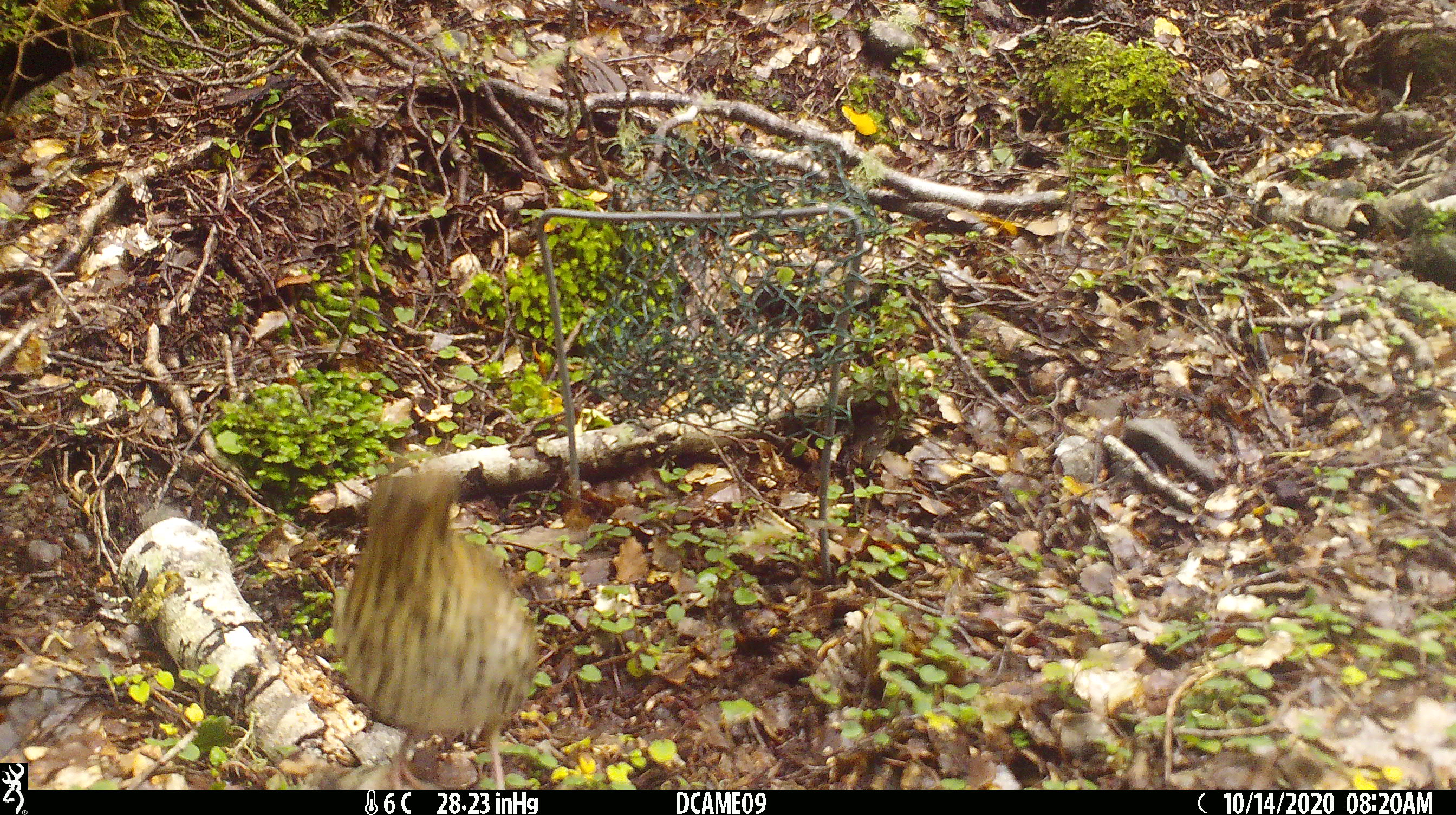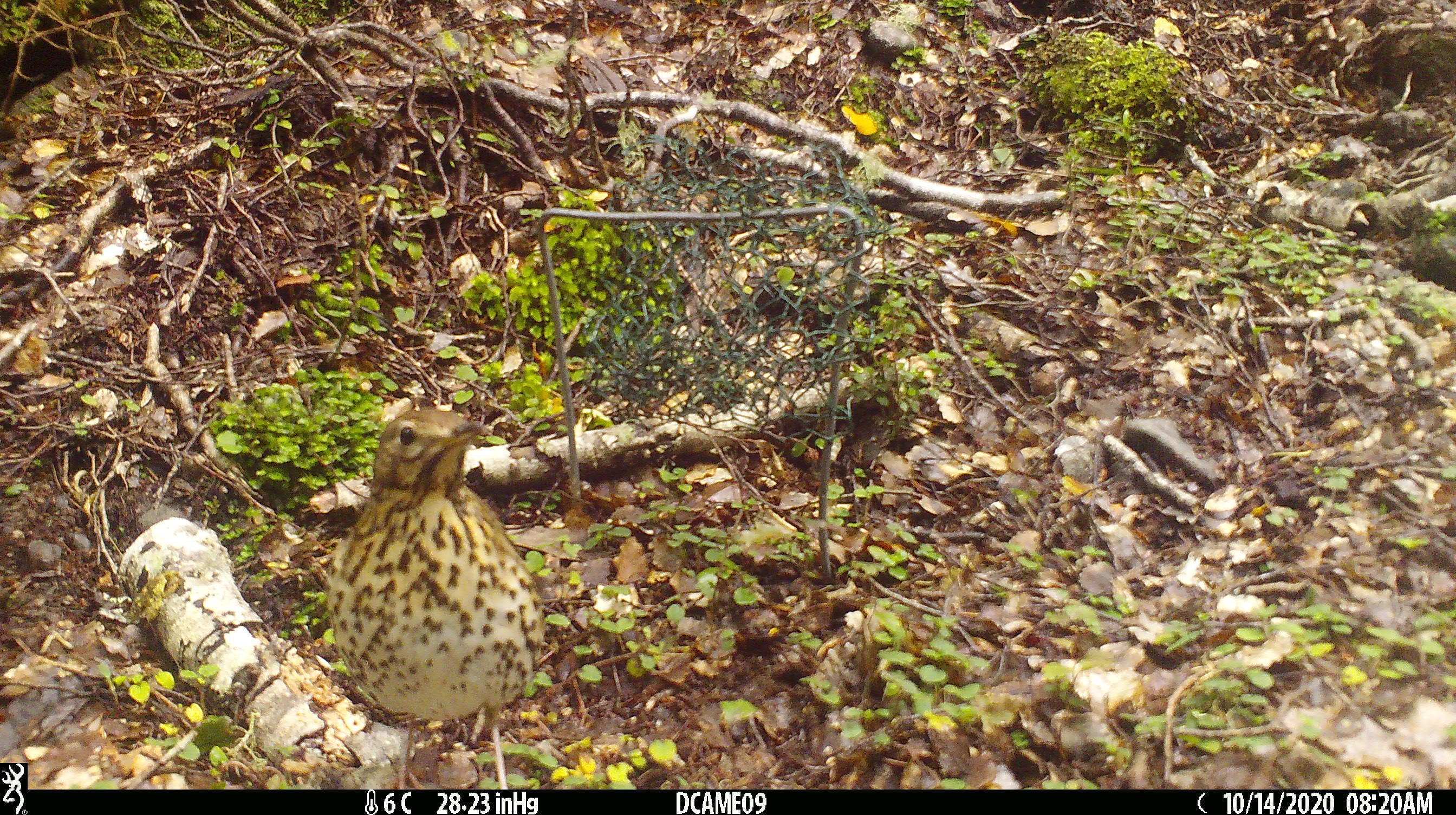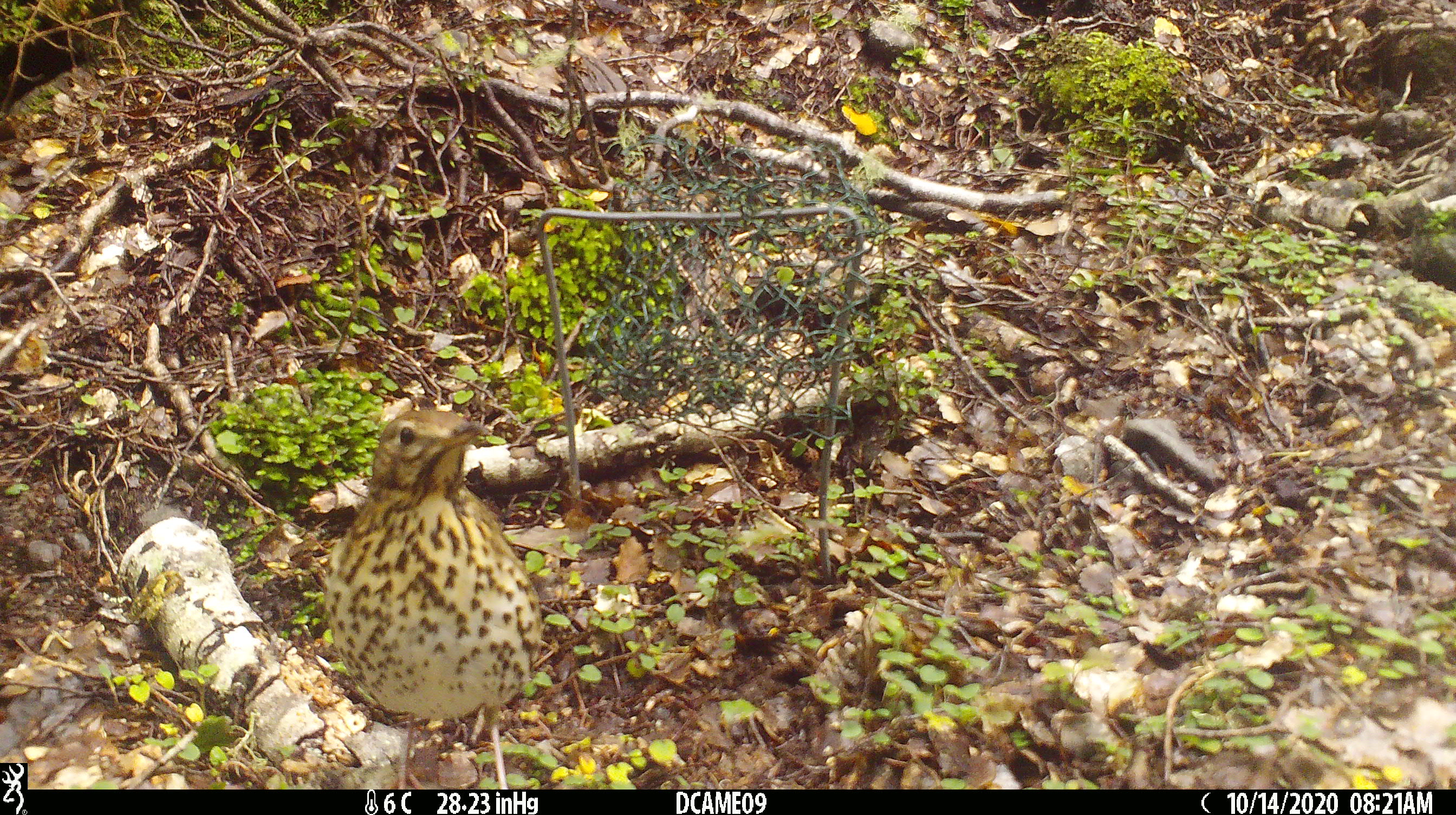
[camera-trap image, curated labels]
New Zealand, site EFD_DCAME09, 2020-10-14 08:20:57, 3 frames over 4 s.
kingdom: Animalia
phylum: Chordata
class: Aves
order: Passeriformes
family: Turdidae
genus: Turdus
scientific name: Turdus philomelos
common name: song thrush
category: thrush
Thrush (song thrush) (Turdus philomelos).